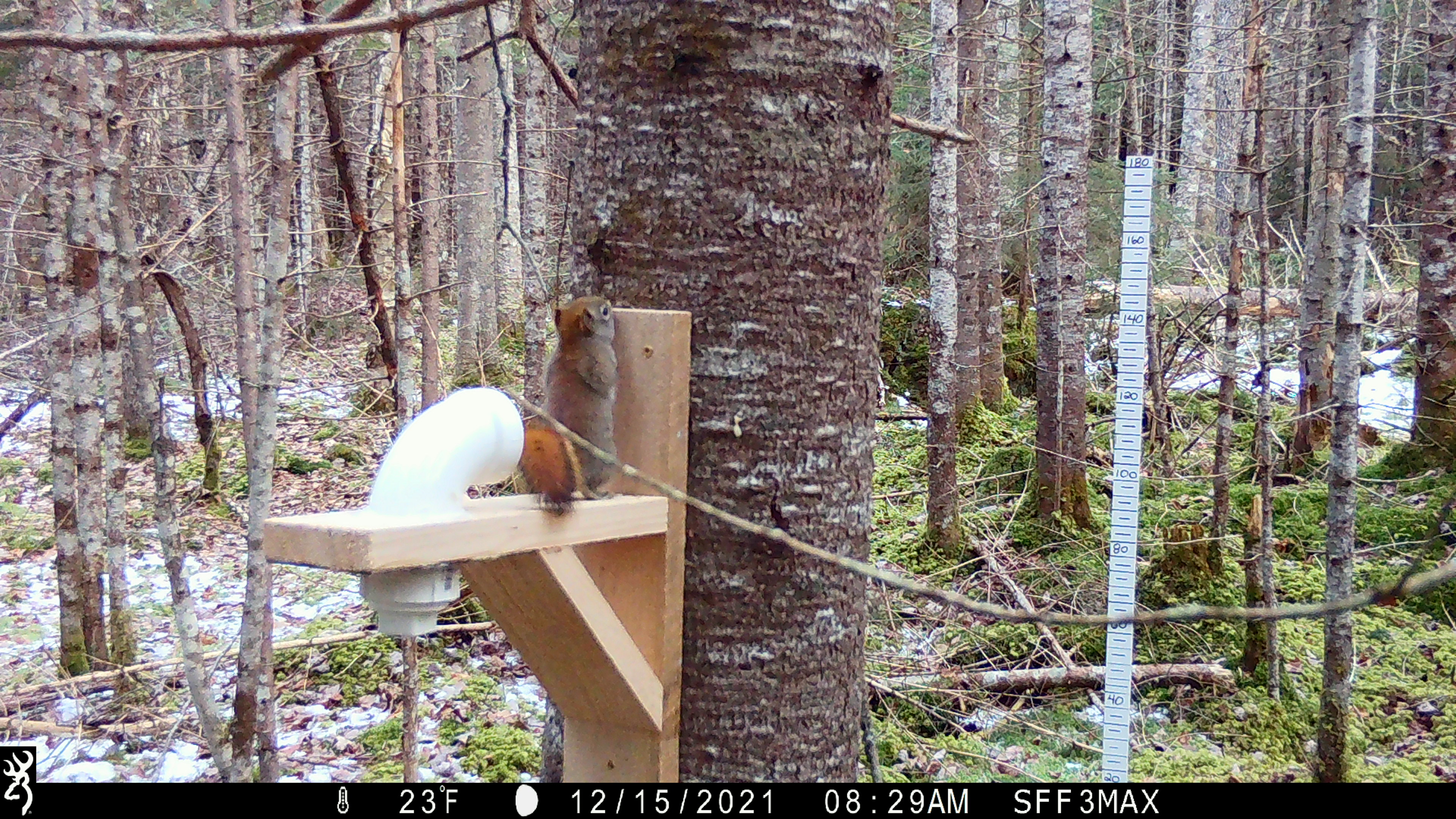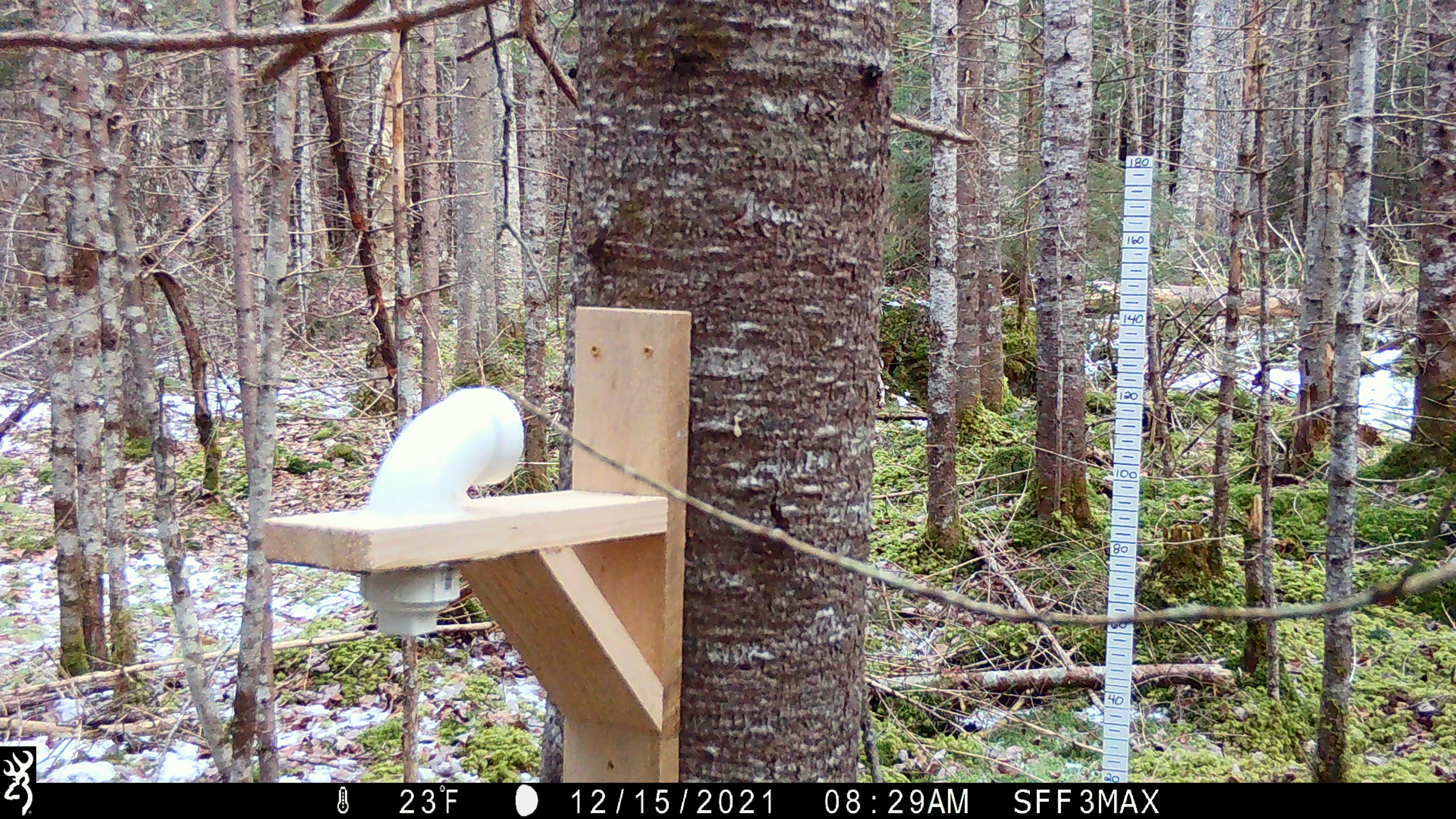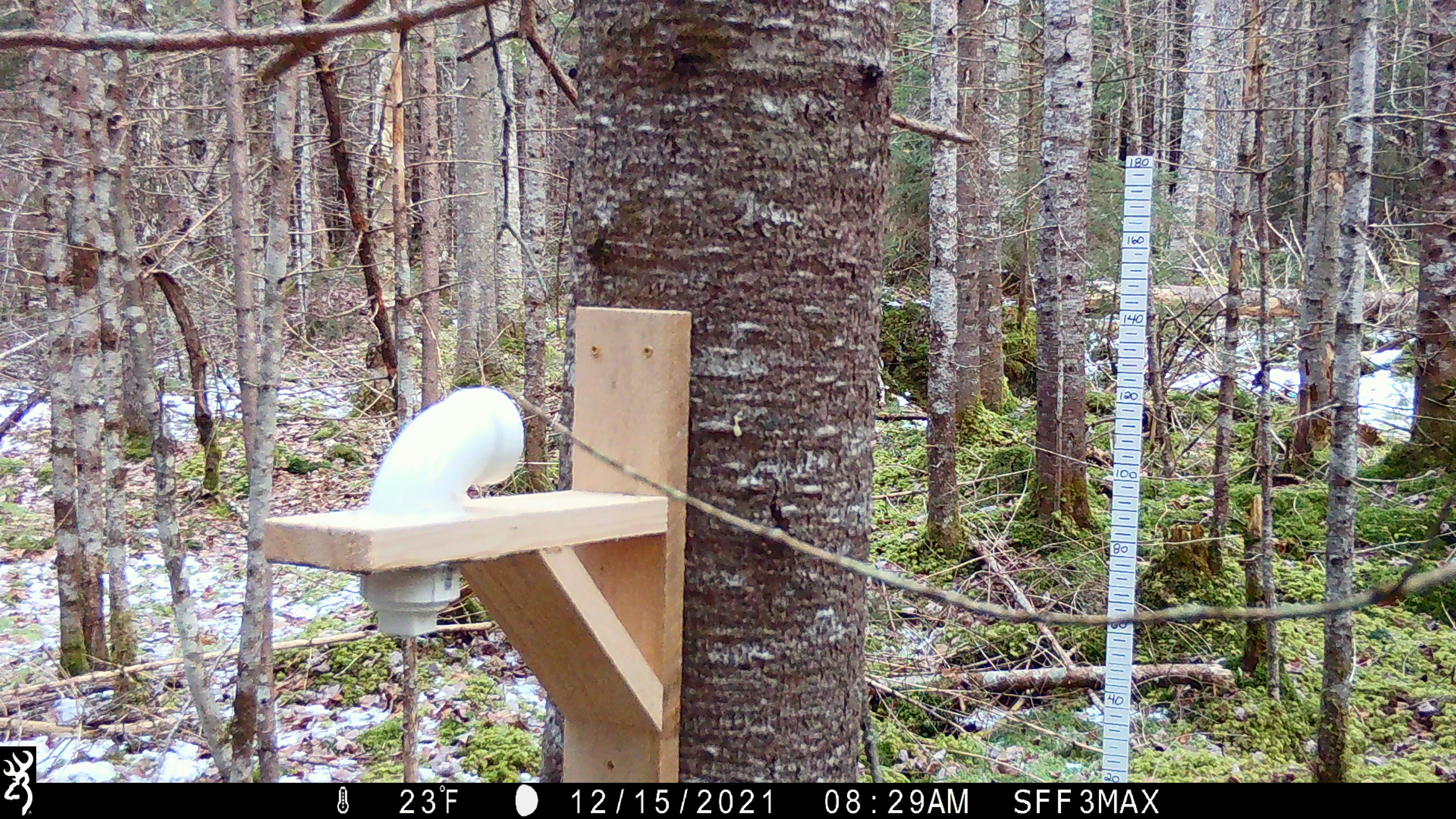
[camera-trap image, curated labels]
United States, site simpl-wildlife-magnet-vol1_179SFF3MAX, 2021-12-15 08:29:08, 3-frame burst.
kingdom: Animalia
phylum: Chordata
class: Mammalia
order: Rodentia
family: Sciuridae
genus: Tamiasciurus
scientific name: Tamiasciurus hudsonicus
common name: red squirrel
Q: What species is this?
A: Red squirrel (Tamiasciurus hudsonicus).